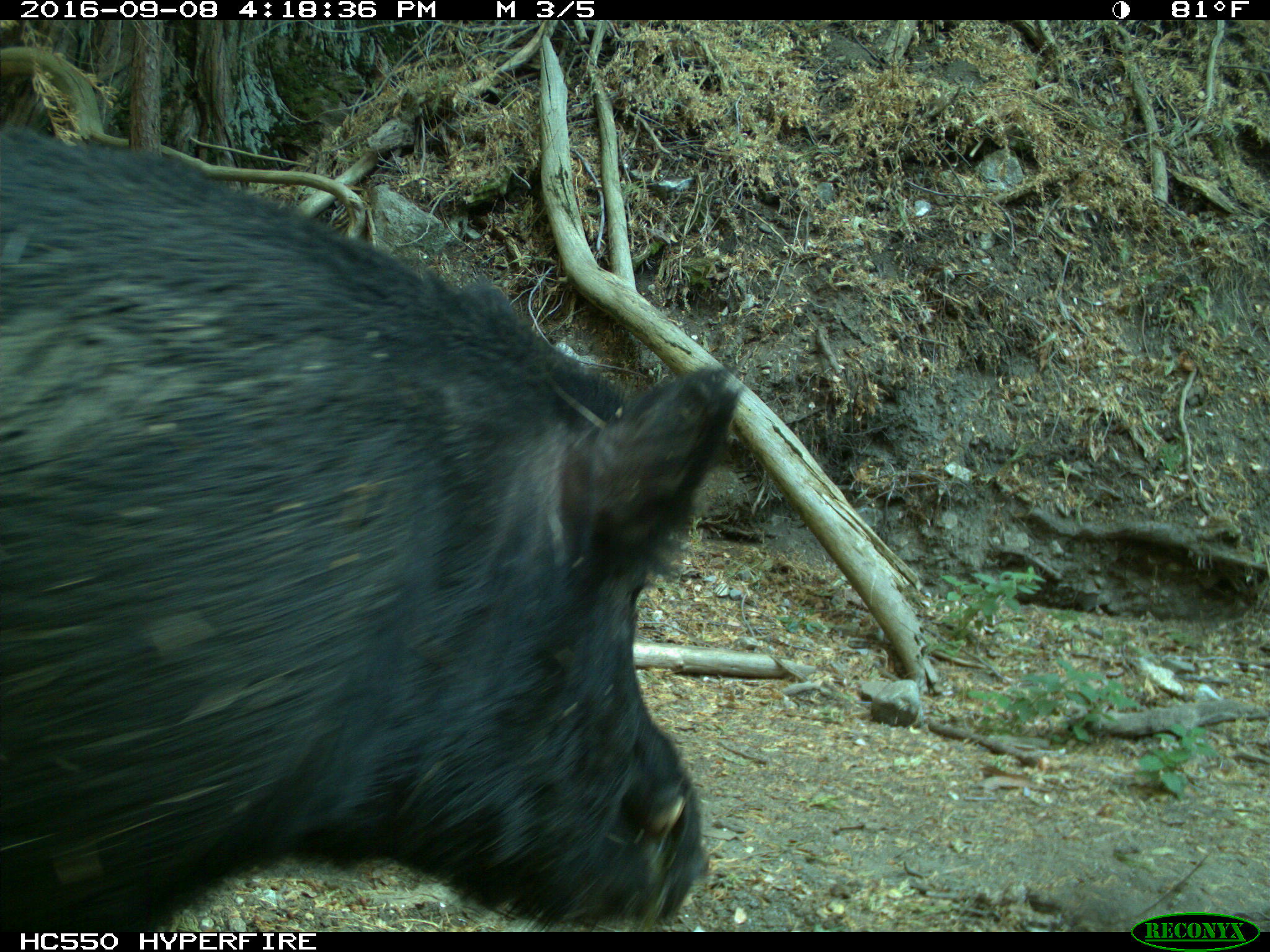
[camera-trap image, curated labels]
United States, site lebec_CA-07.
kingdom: Animalia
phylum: Chordata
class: Mammalia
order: Artiodactyla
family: Suidae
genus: Sus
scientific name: Sus scrofa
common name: wild boar